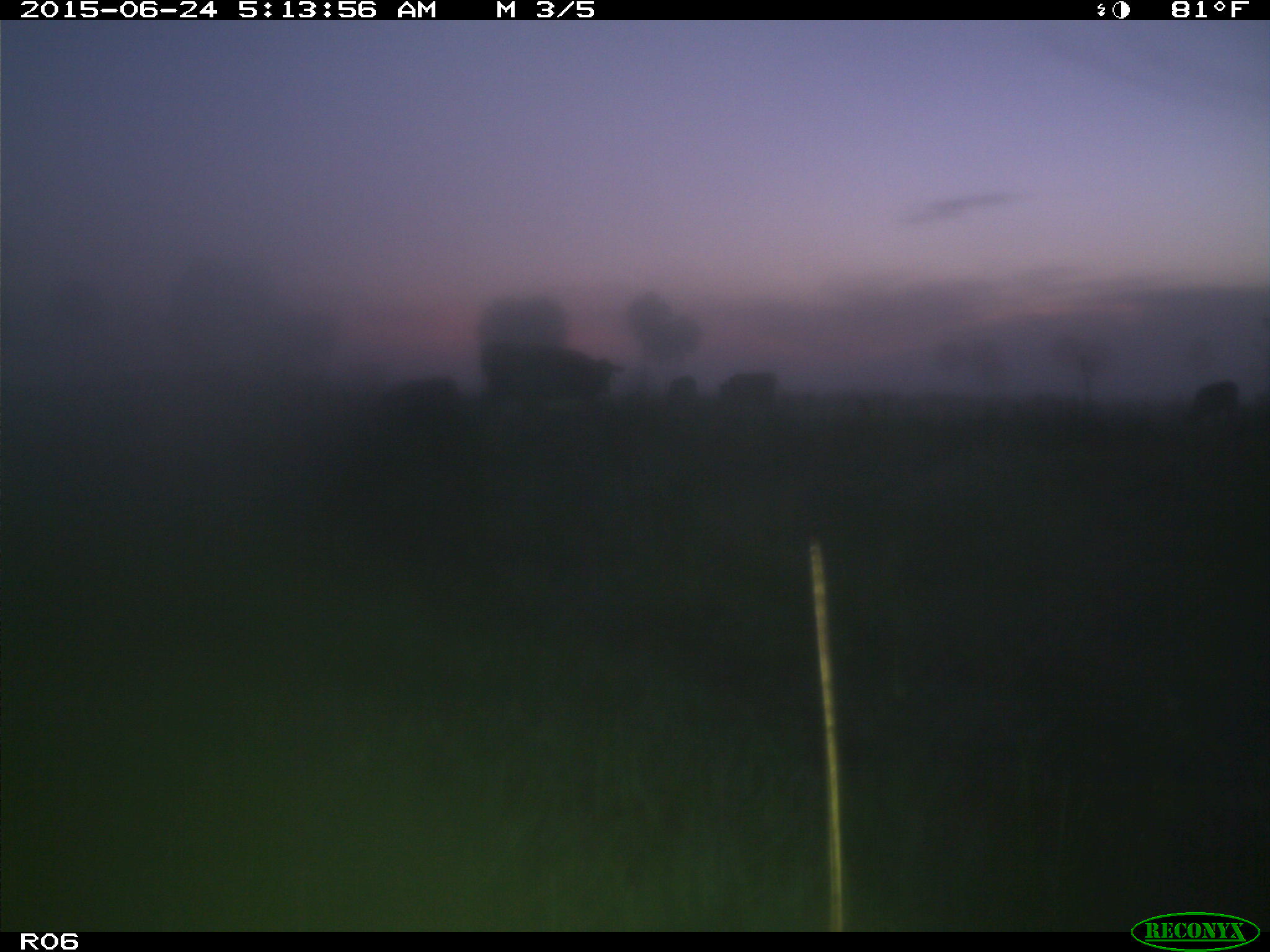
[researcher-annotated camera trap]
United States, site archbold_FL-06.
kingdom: Animalia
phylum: Chordata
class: Mammalia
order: Artiodactyla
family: Bovidae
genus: Bos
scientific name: Bos taurus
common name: domestic cow